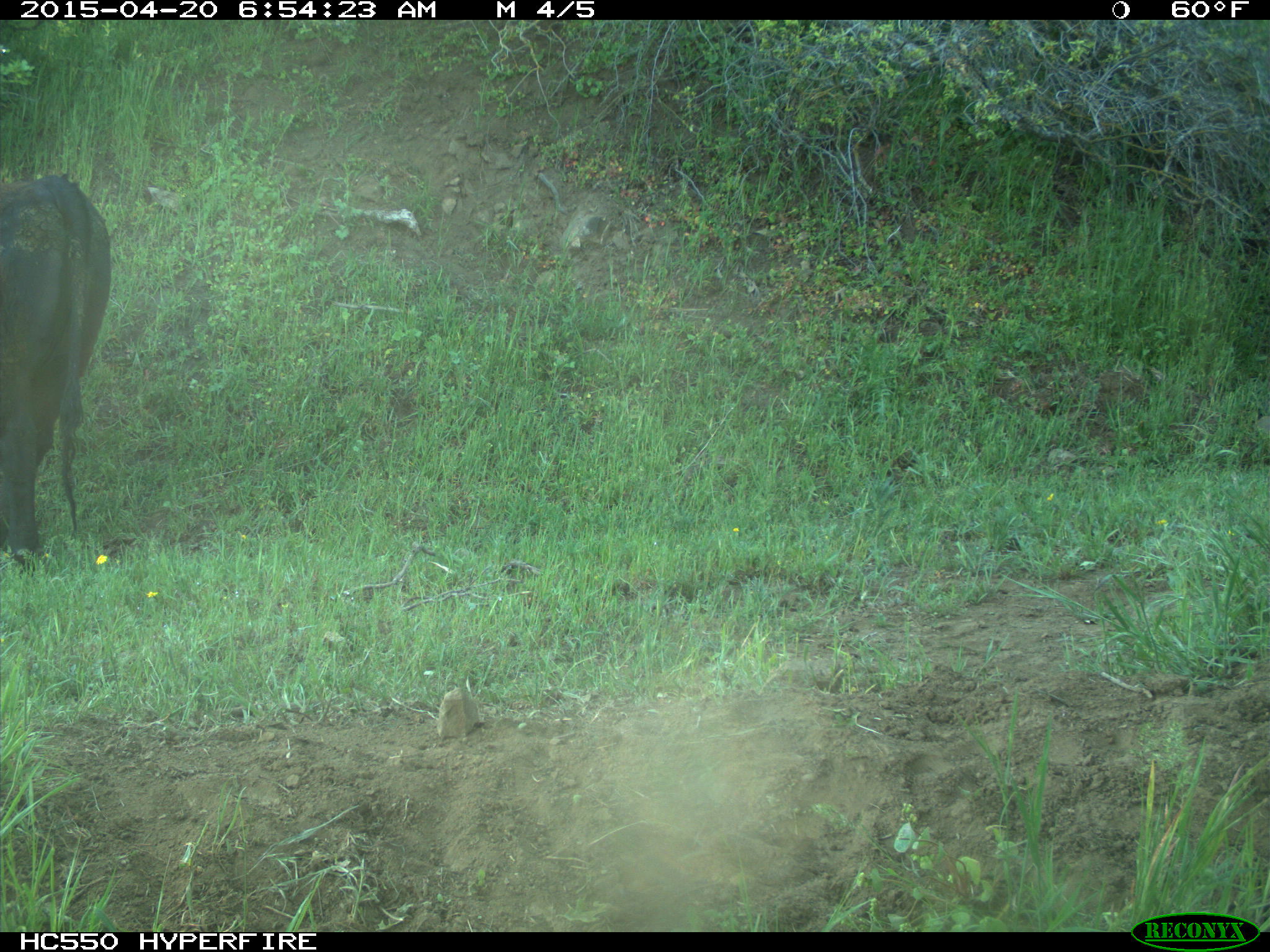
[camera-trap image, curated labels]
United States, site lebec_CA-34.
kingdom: Animalia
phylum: Chordata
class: Mammalia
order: Artiodactyla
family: Bovidae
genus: Bos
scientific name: Bos taurus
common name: domestic cow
Bos taurus (domestic cow).